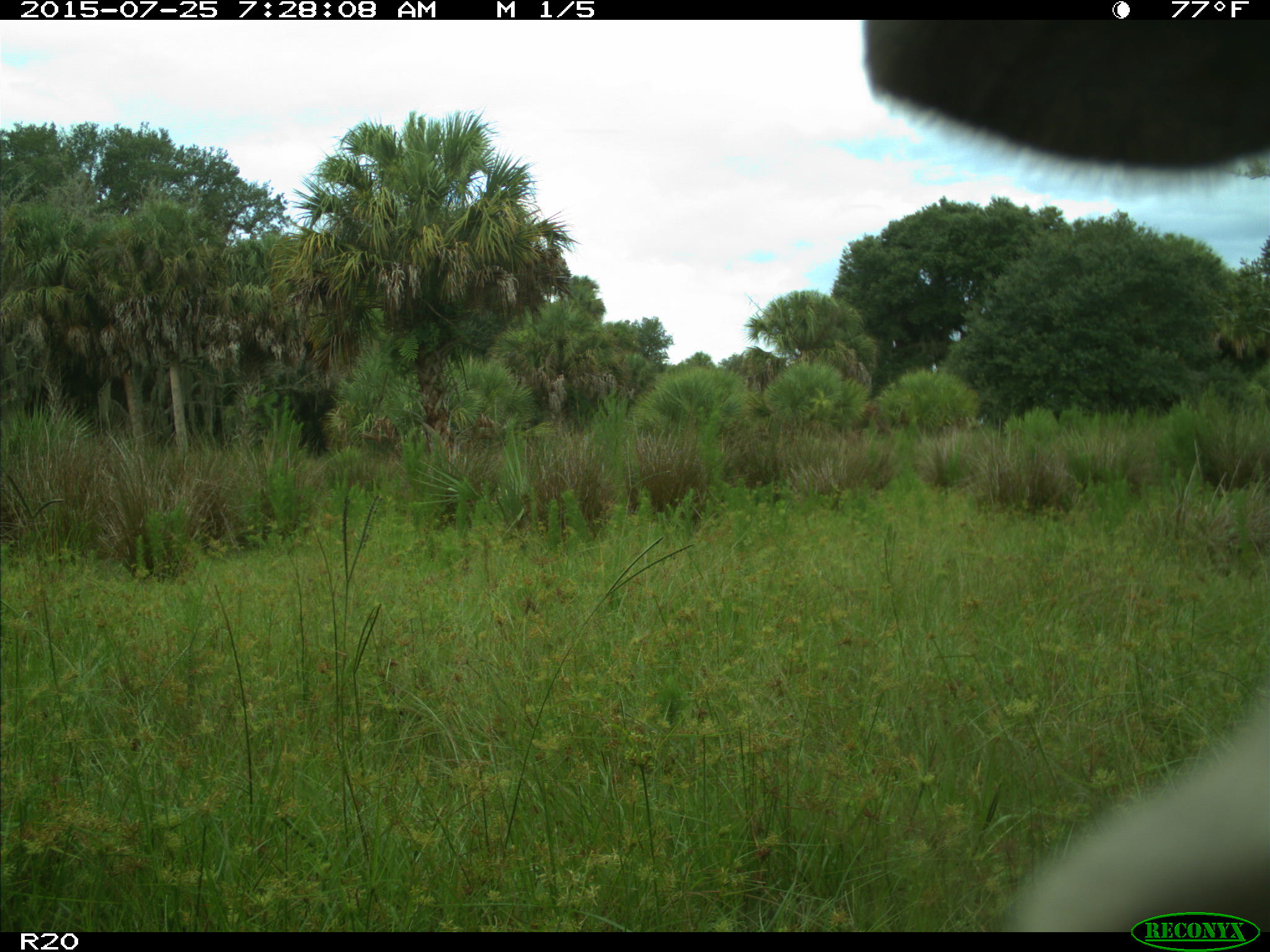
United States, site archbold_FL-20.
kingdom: Animalia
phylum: Chordata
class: Mammalia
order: Artiodactyla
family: Bovidae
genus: Bos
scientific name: Bos taurus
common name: domestic cow